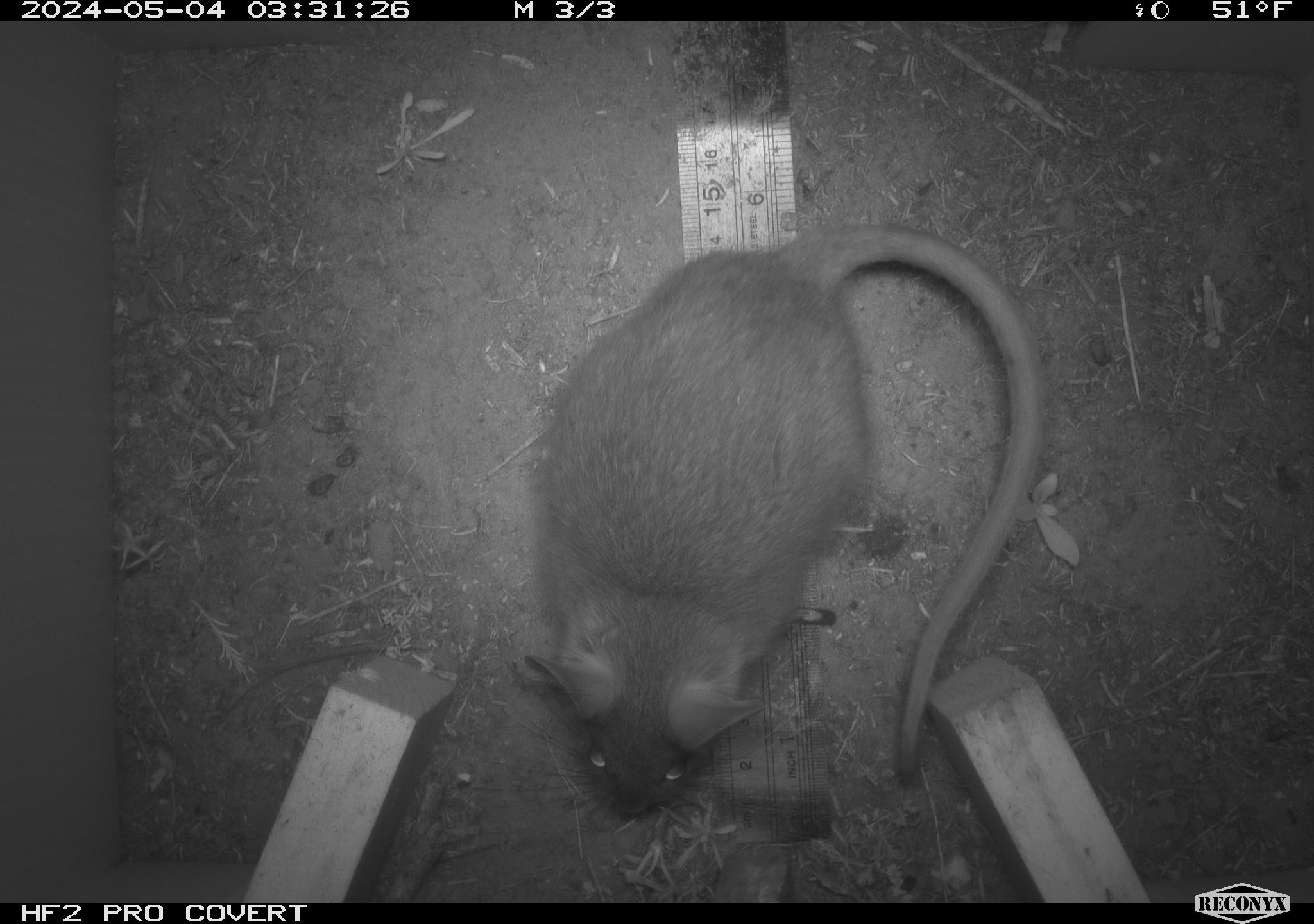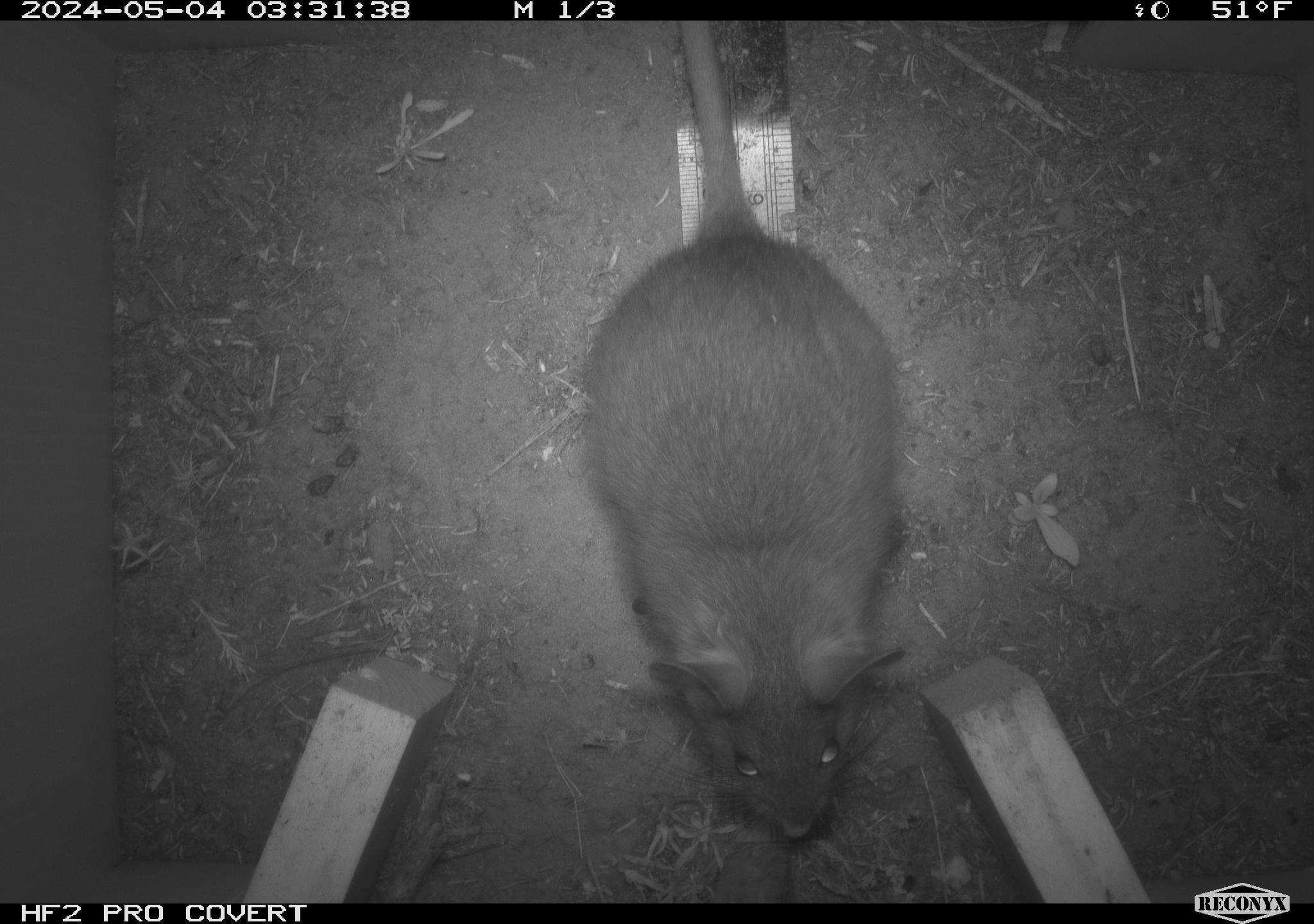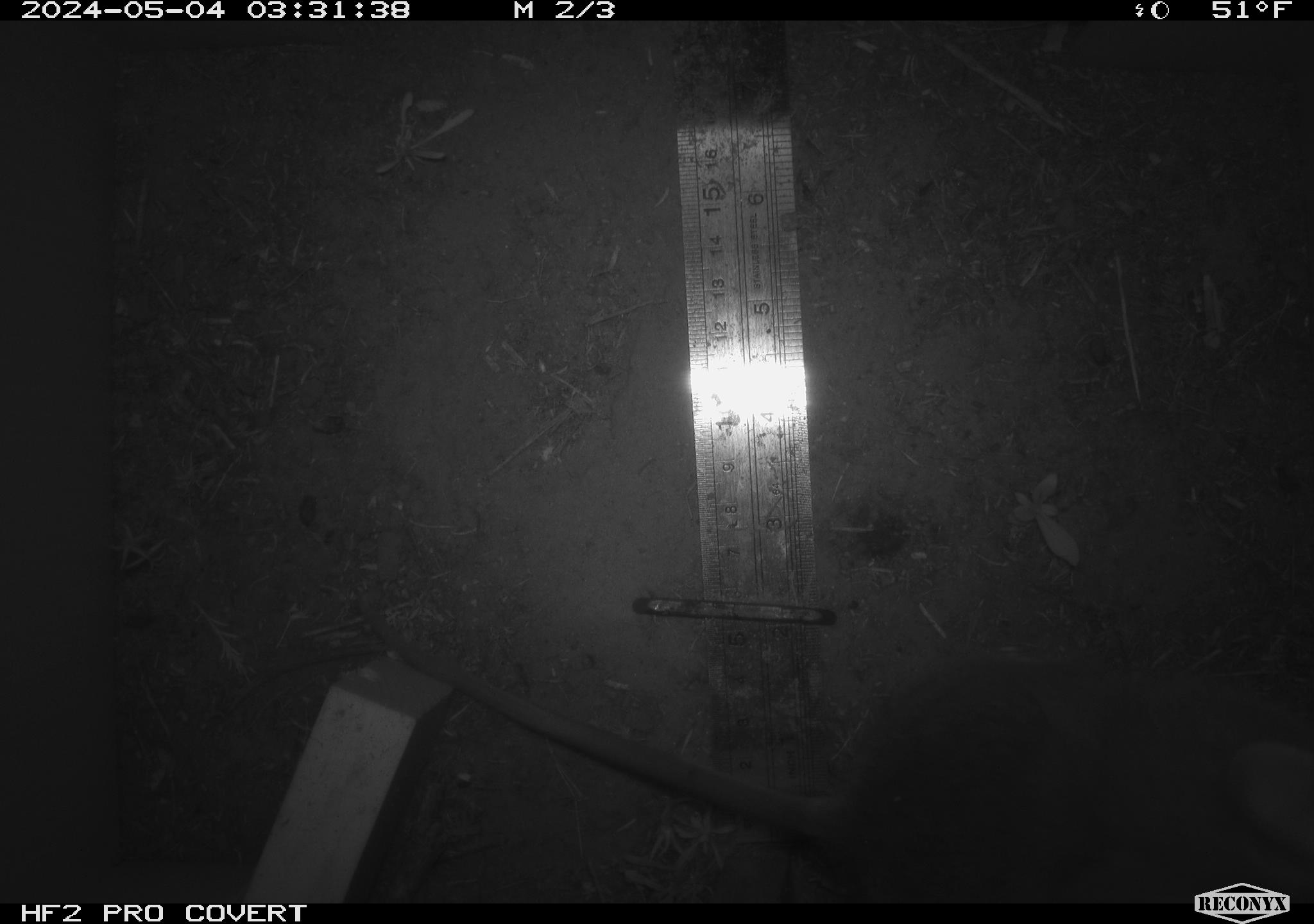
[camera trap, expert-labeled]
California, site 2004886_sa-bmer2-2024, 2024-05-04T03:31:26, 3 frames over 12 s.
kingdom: Animalia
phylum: Chordata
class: Mammalia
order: Rodentia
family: Muridae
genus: Rattus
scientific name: Rattus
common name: rat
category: rattus species